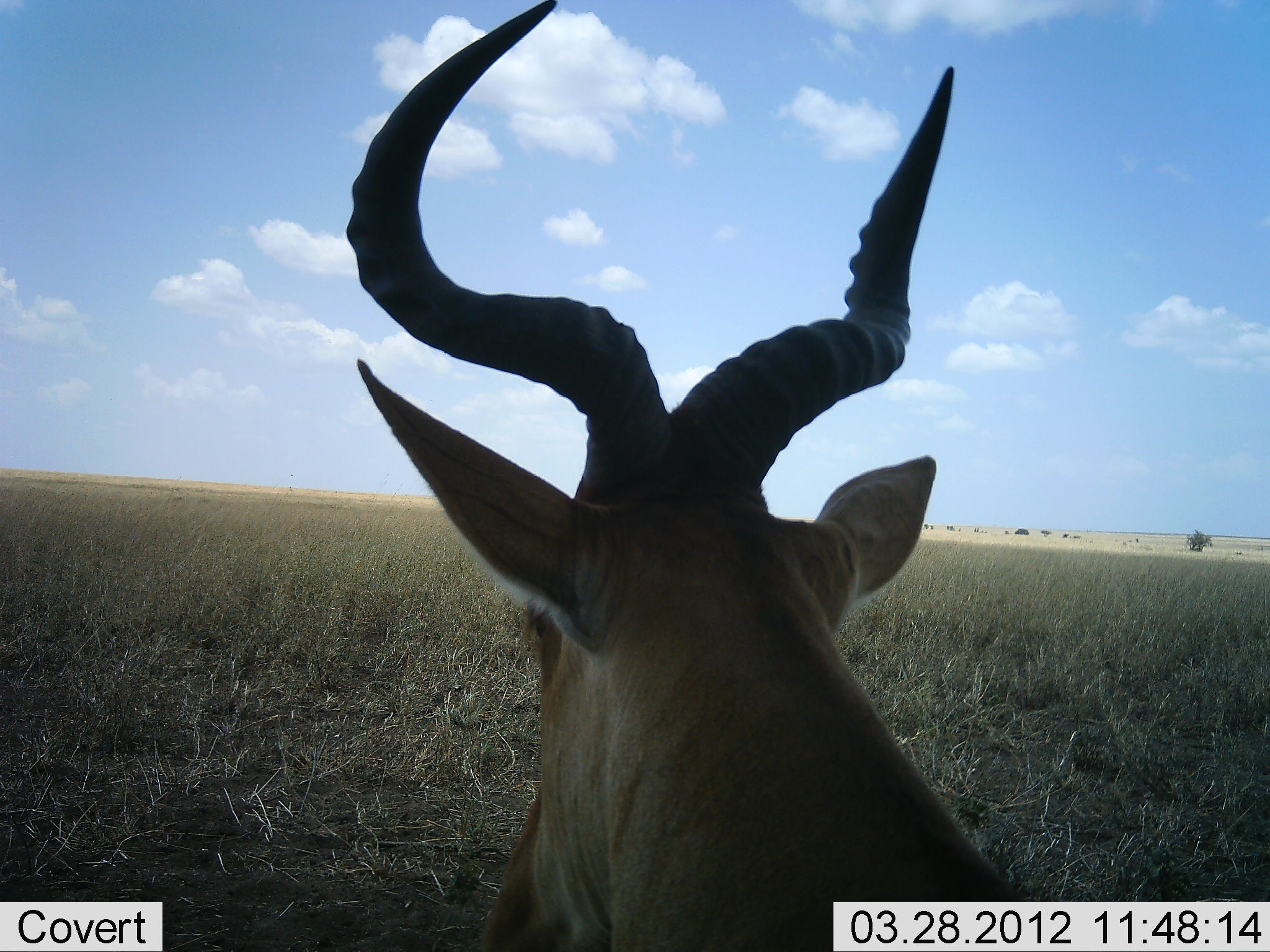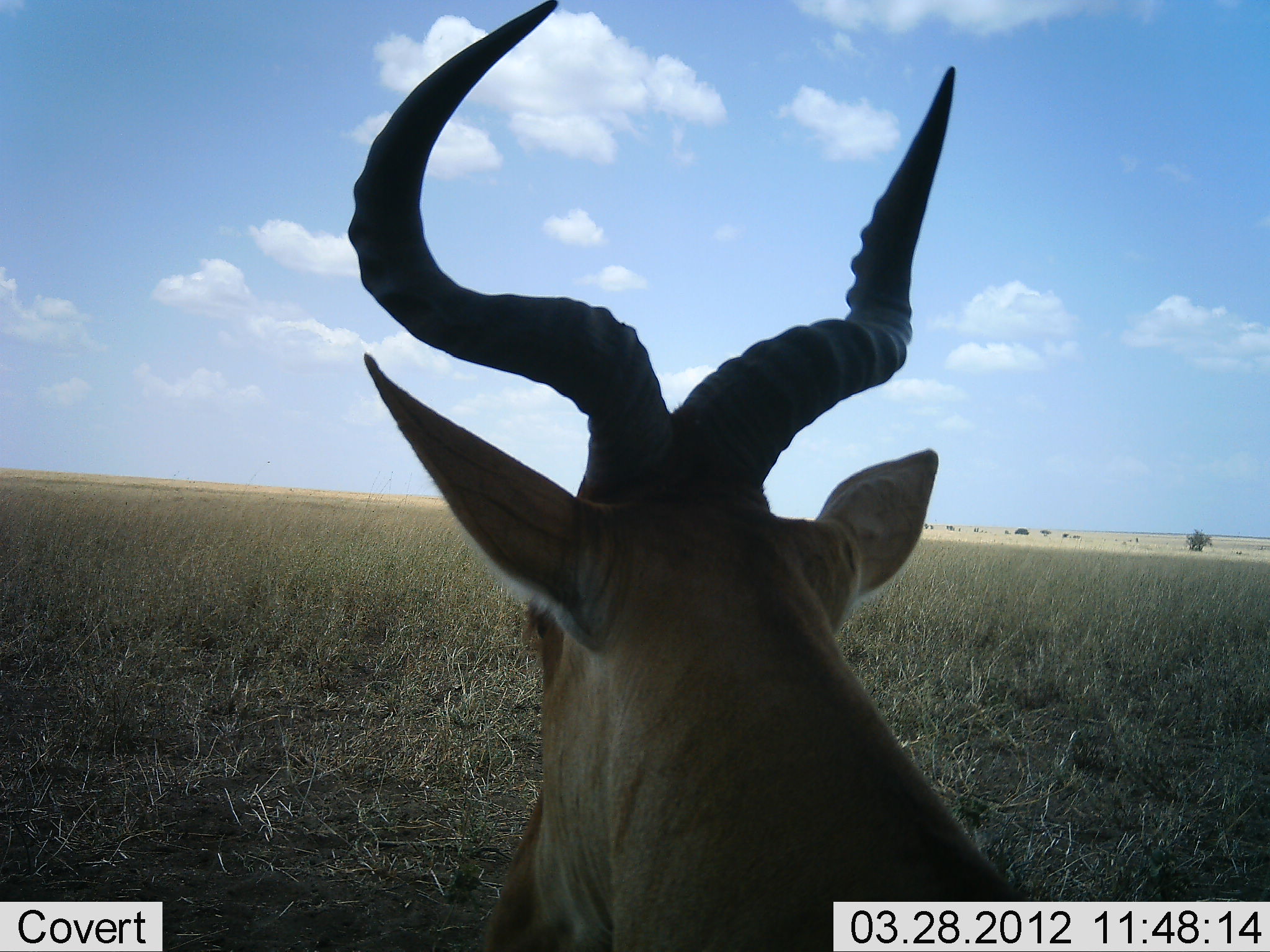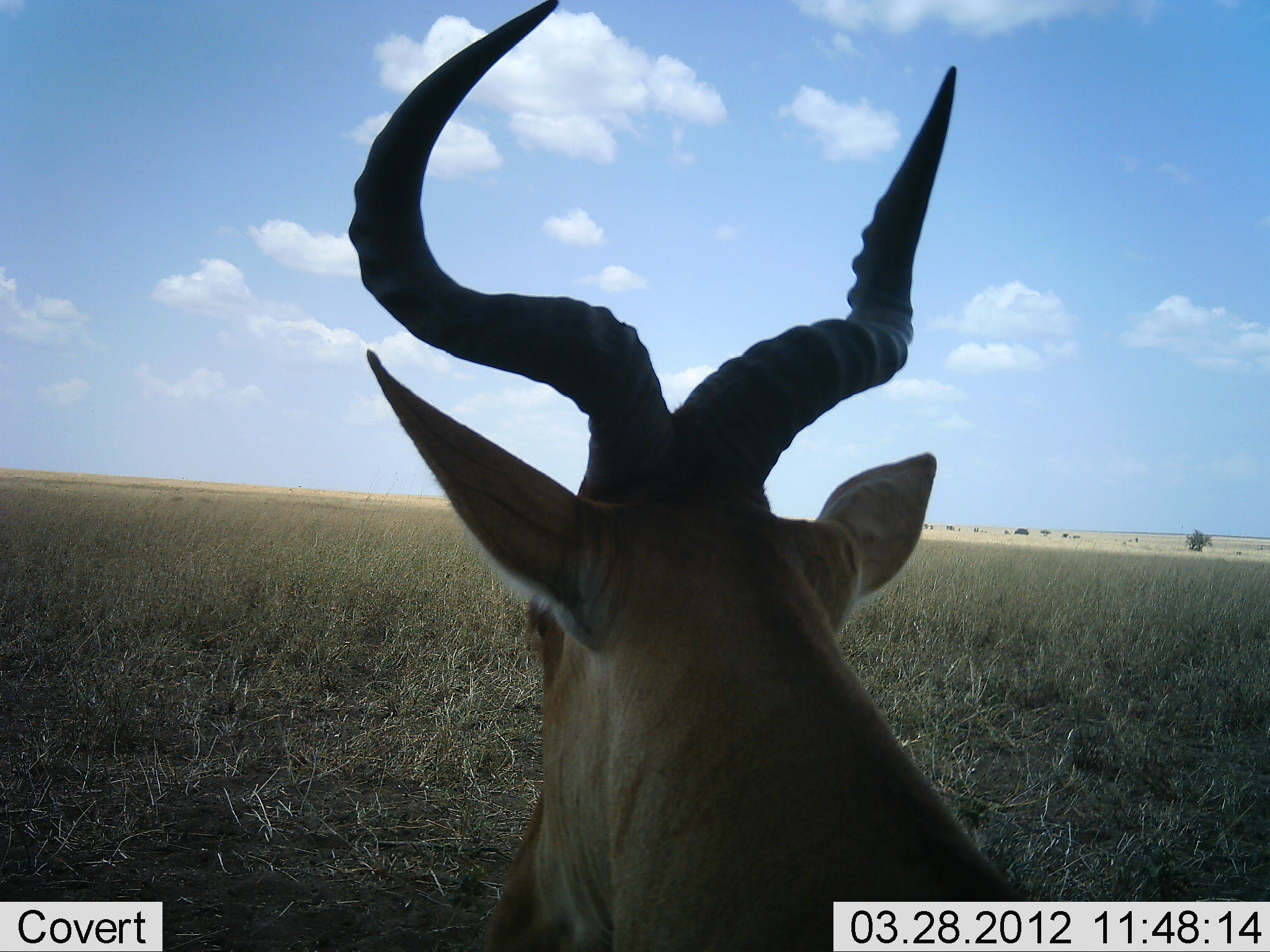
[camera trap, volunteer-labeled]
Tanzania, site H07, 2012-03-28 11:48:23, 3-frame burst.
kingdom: Animalia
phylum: Chordata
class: Mammalia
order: Artiodactyla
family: Bovidae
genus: Alcelaphus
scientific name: Alcelaphus buselaphus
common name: hartebeest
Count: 1.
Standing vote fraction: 46%.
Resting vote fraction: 54%.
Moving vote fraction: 0%.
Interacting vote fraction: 0%.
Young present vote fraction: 0%.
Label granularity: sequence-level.